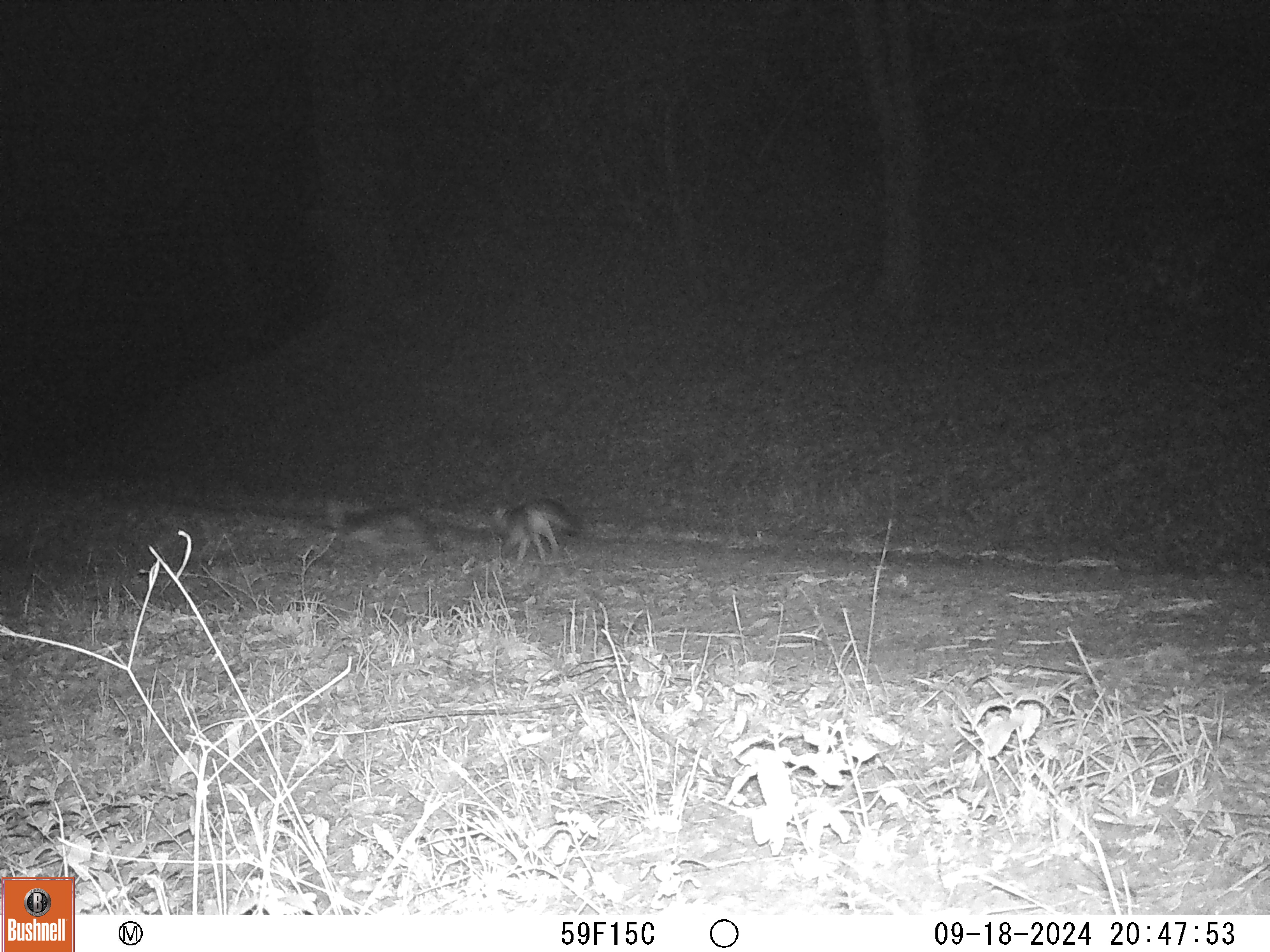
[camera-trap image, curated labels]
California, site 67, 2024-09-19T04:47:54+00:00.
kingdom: Animalia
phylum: Chordata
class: Mammalia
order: Carnivora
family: Canidae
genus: Urocyon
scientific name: Urocyon cinereoargenteus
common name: gray fox